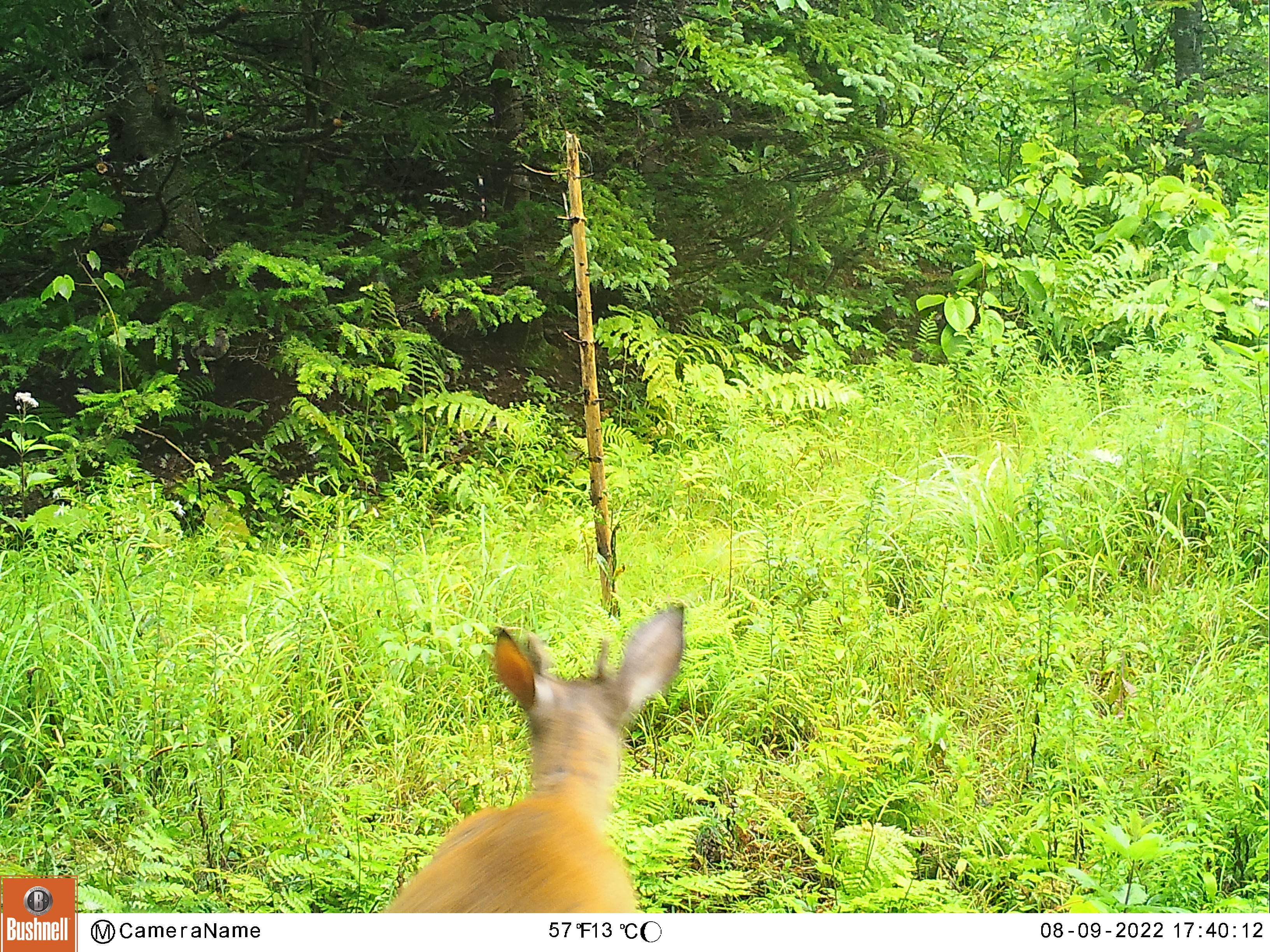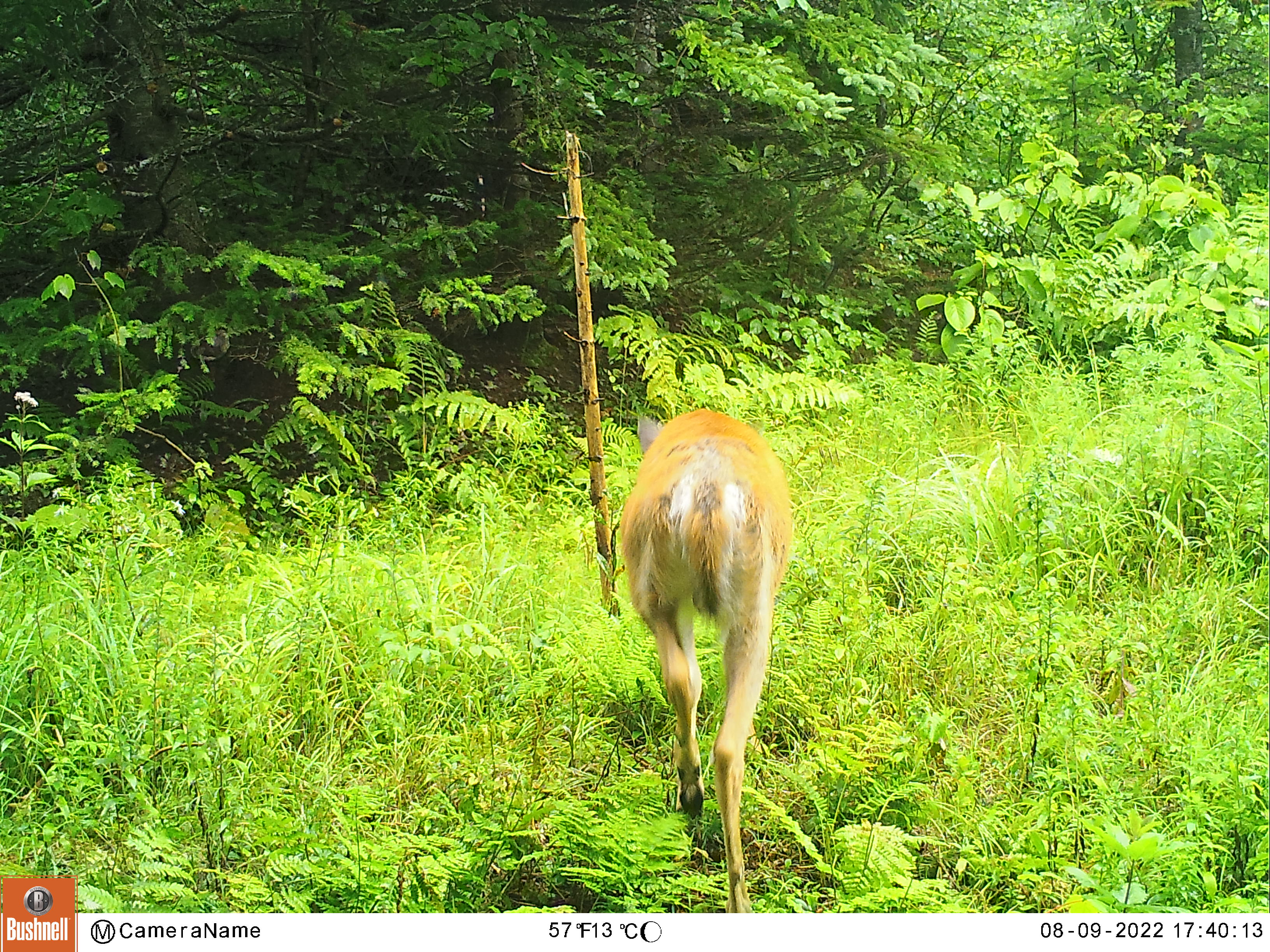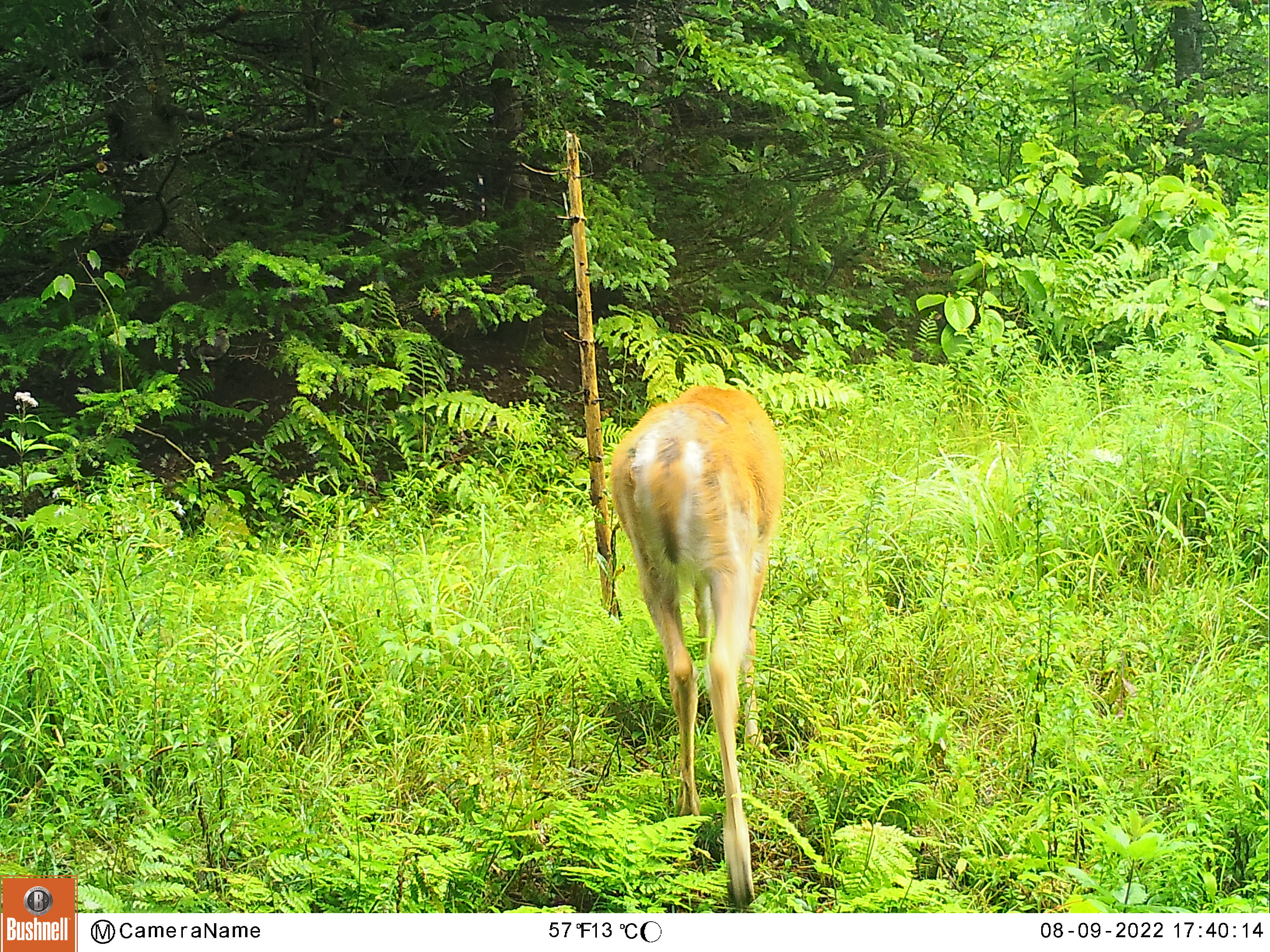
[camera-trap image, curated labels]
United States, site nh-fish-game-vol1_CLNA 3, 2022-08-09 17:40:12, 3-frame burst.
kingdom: Animalia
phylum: Chordata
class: Mammalia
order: Artiodactyla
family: Cervidae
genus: Odocoileus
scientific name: Odocoileus virginianus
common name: white-tailed deer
White-tailed deer (Odocoileus virginianus).